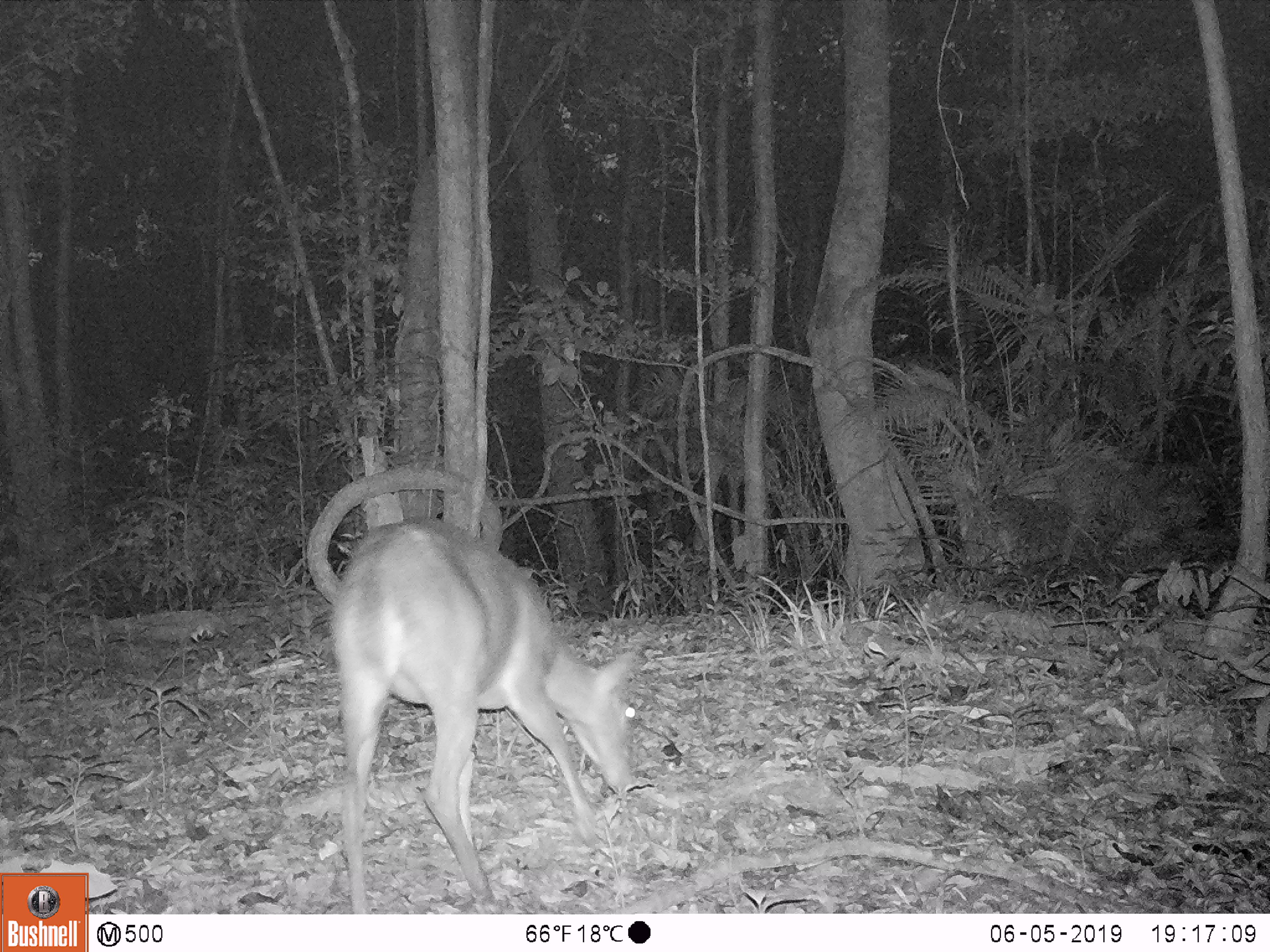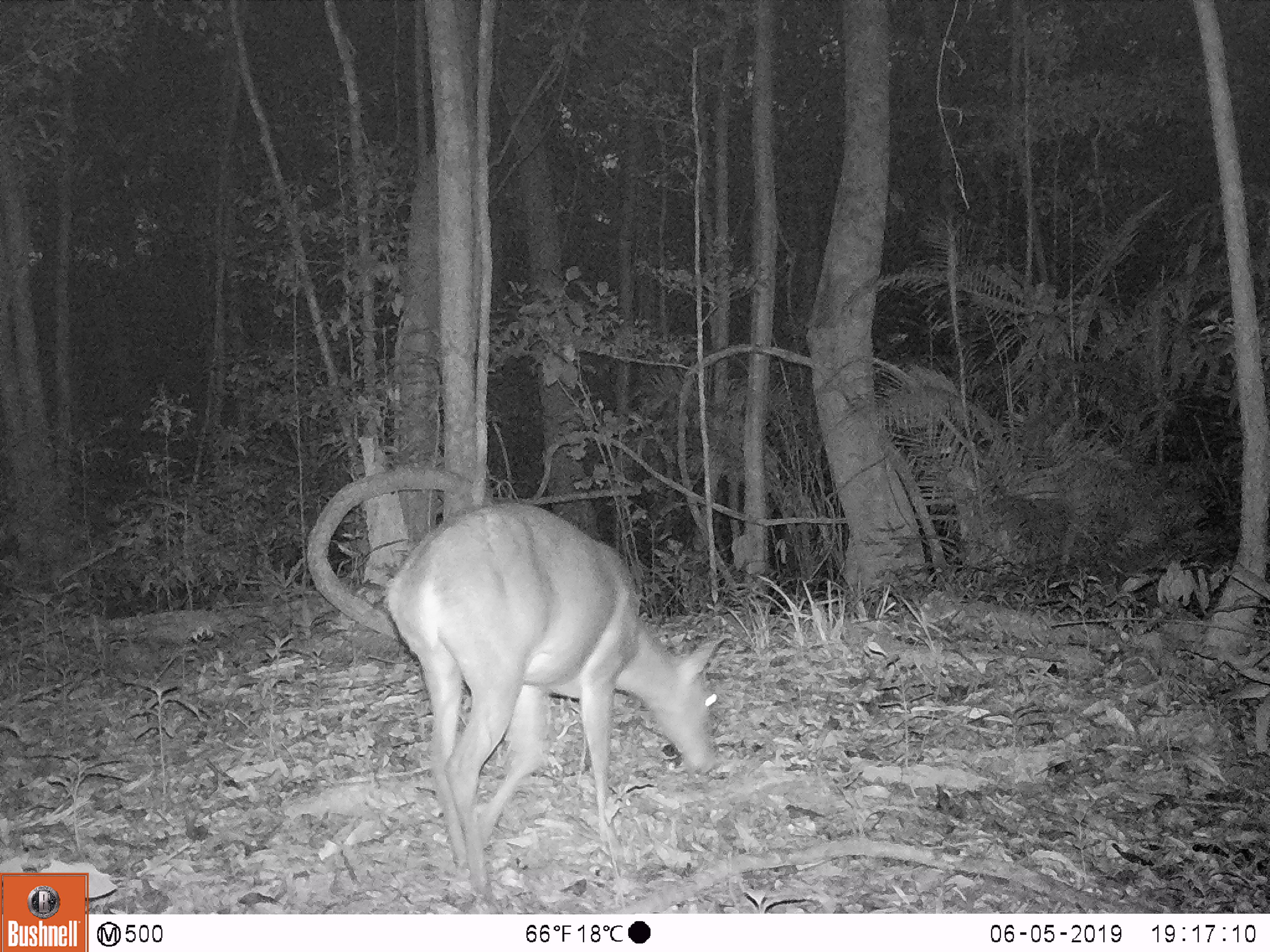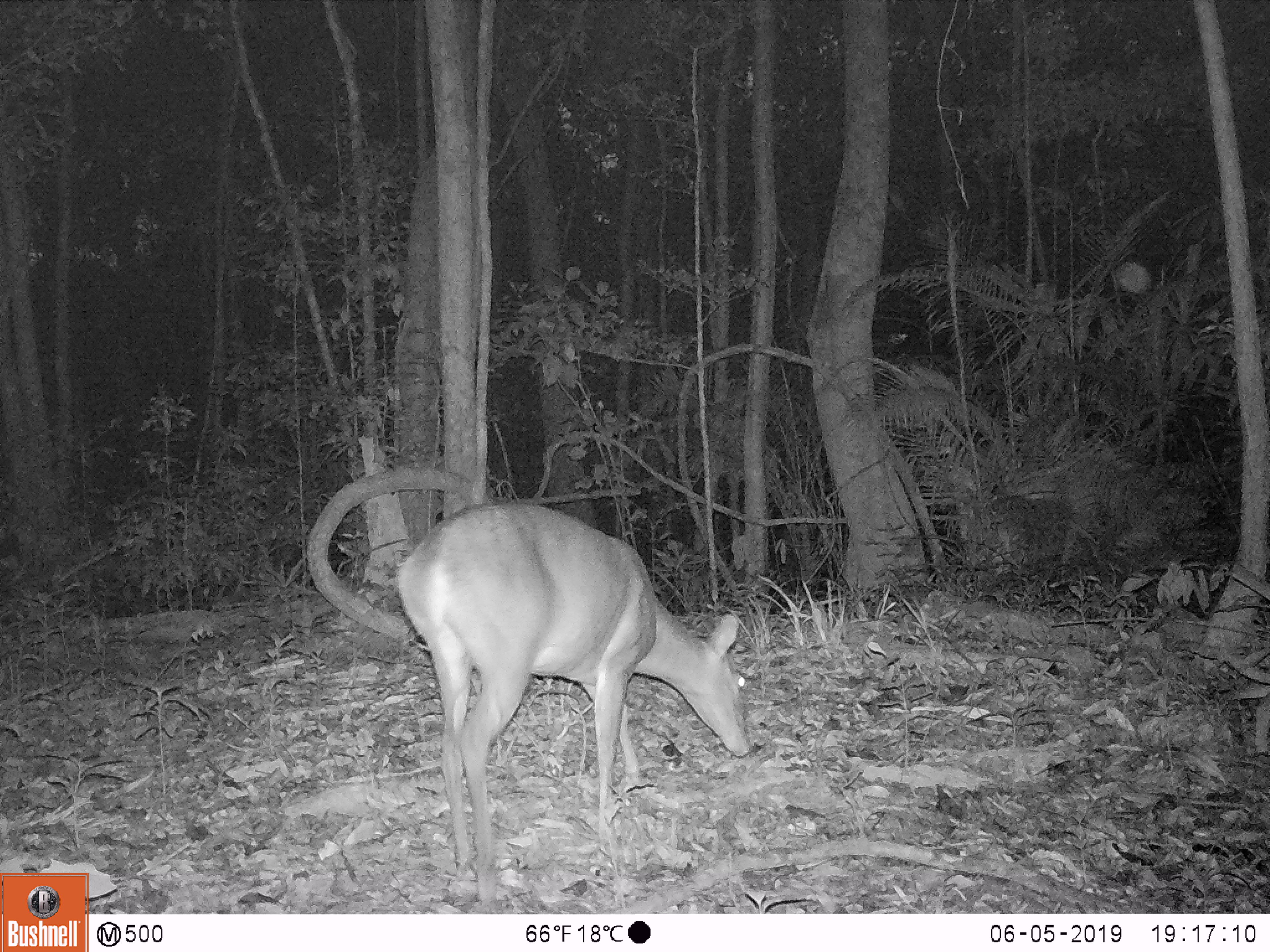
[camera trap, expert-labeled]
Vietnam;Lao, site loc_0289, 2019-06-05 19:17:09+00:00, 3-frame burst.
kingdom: Animalia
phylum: Chordata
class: Mammalia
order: Artiodactyla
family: Cervidae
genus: Muntiacus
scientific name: Muntiacus vuquangensis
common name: large-antlered muntjac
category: large antlered muntjac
Large antlered muntjac (large-antlered muntjac) (Muntiacus vuquangensis). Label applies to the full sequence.